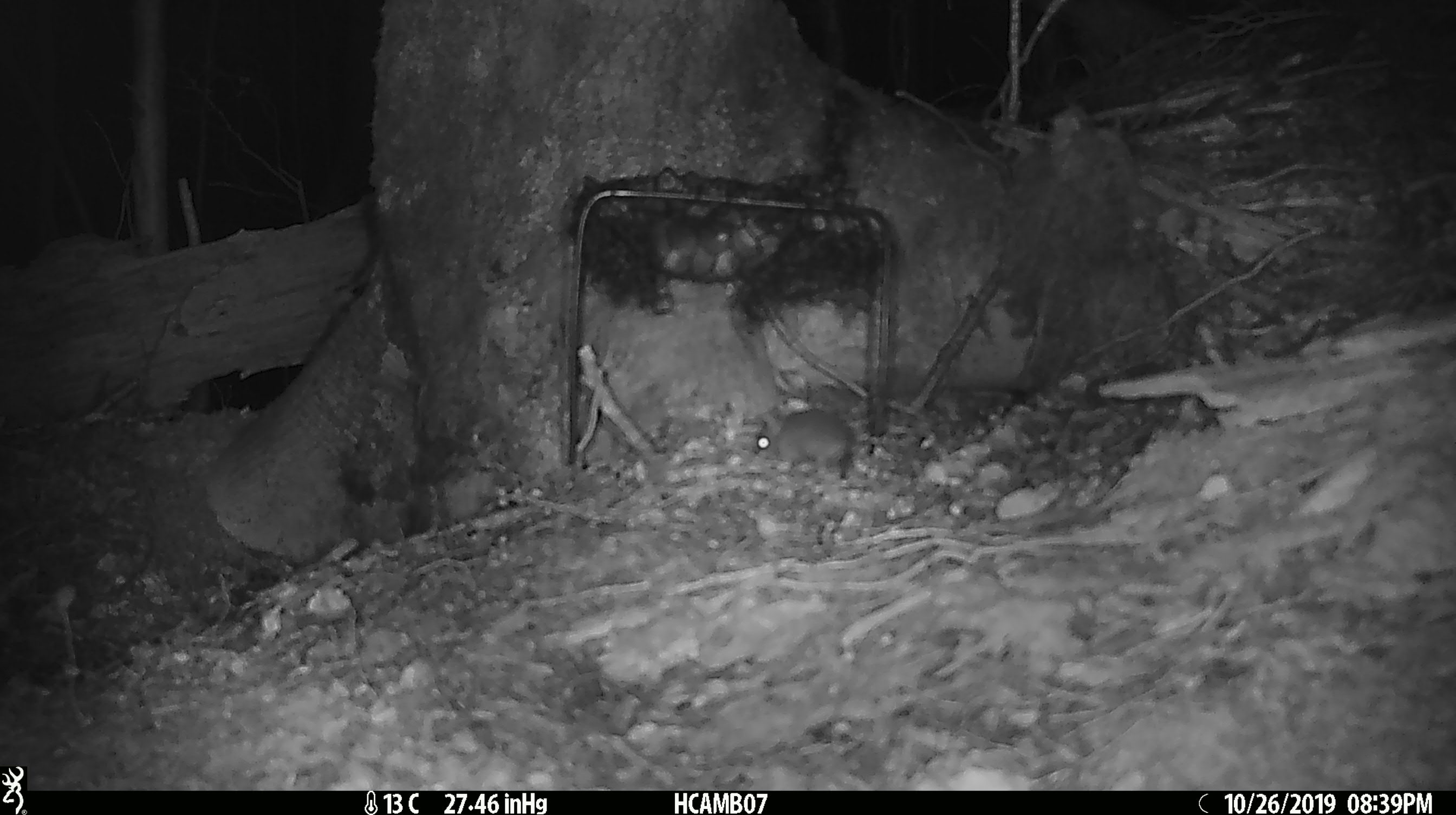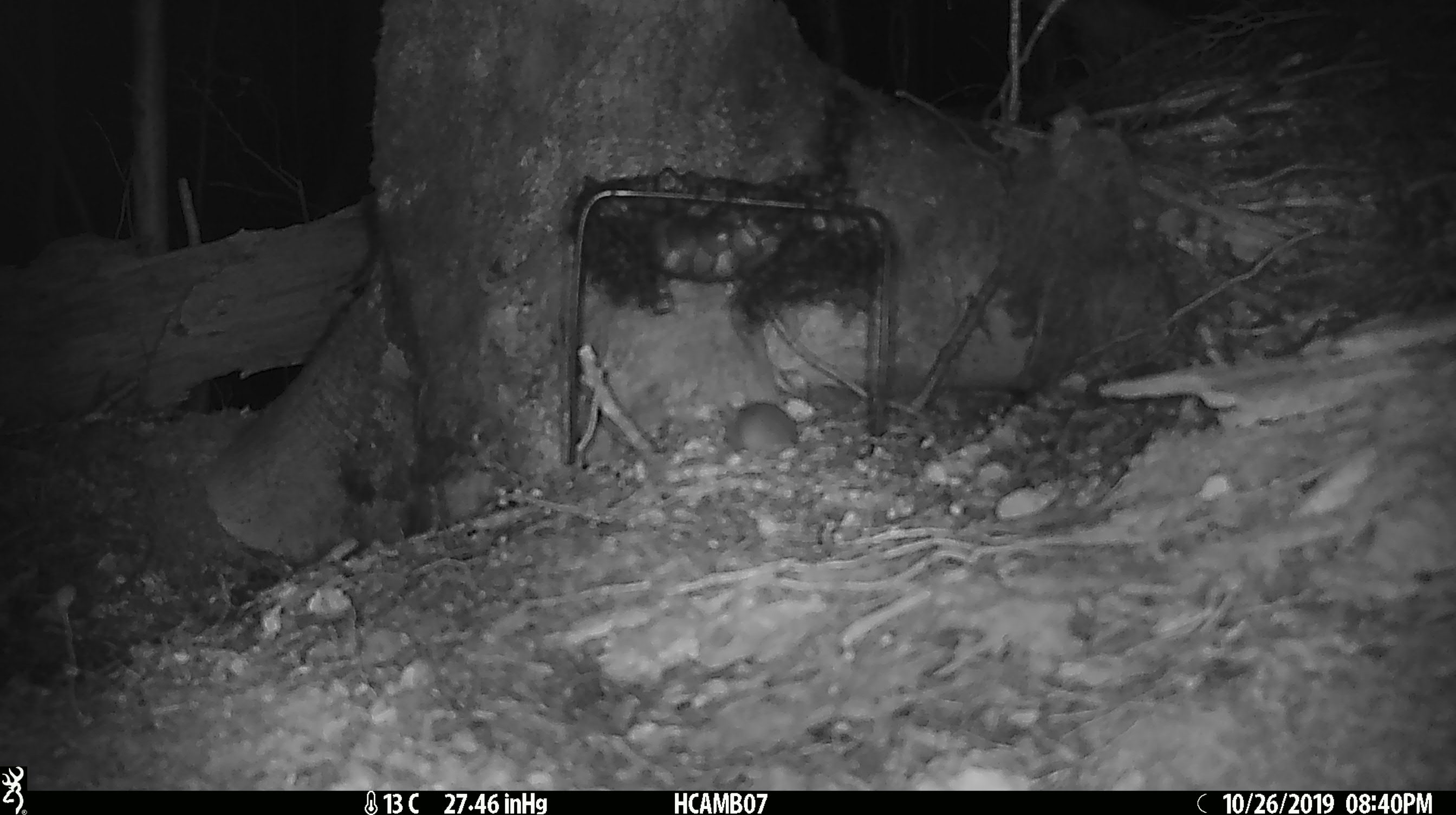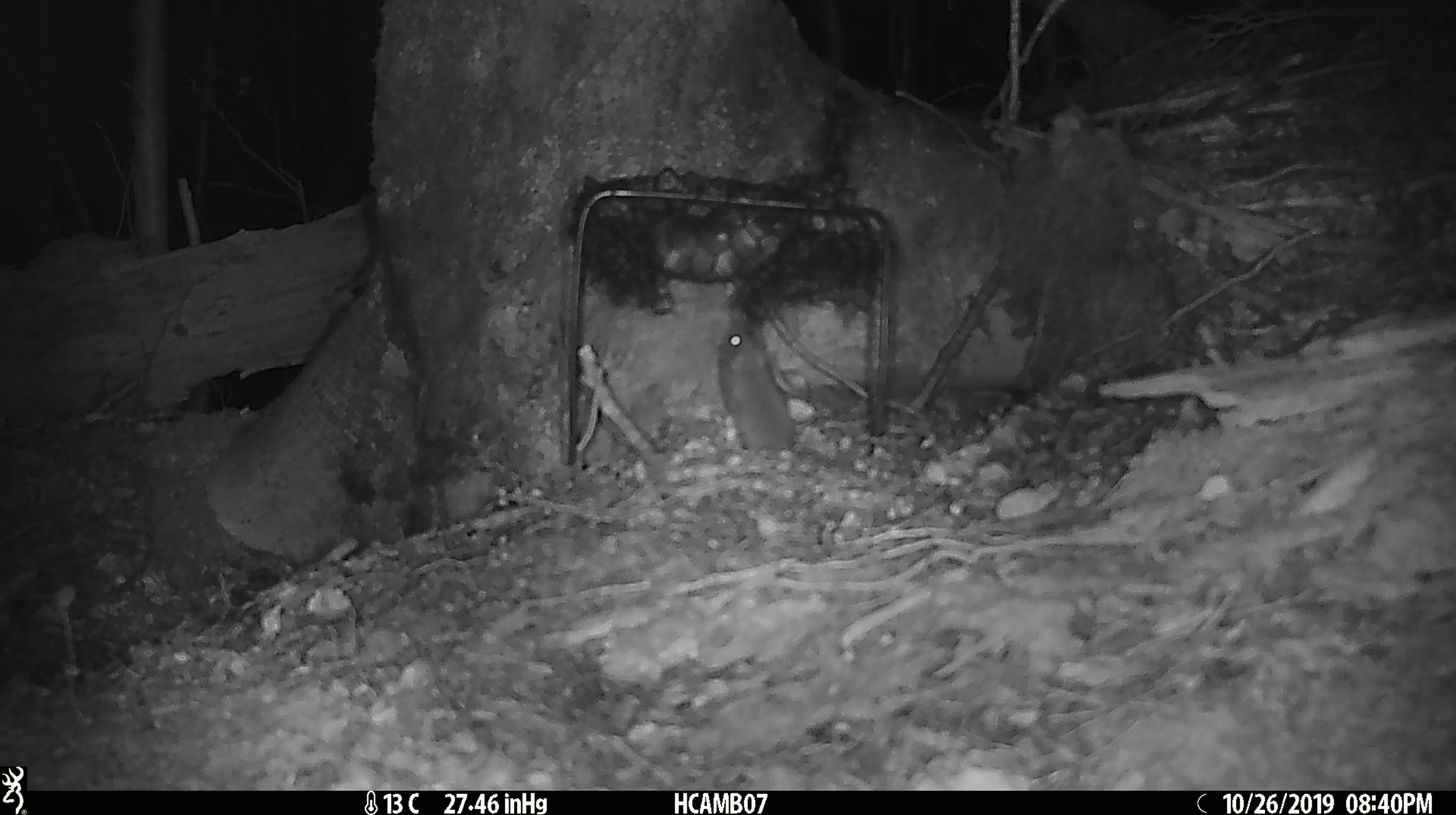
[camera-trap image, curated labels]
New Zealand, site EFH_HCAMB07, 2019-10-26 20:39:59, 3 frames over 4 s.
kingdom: Animalia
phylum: Chordata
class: Mammalia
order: Rodentia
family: Muridae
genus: Mus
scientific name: Mus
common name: mouse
Mouse (Mus).